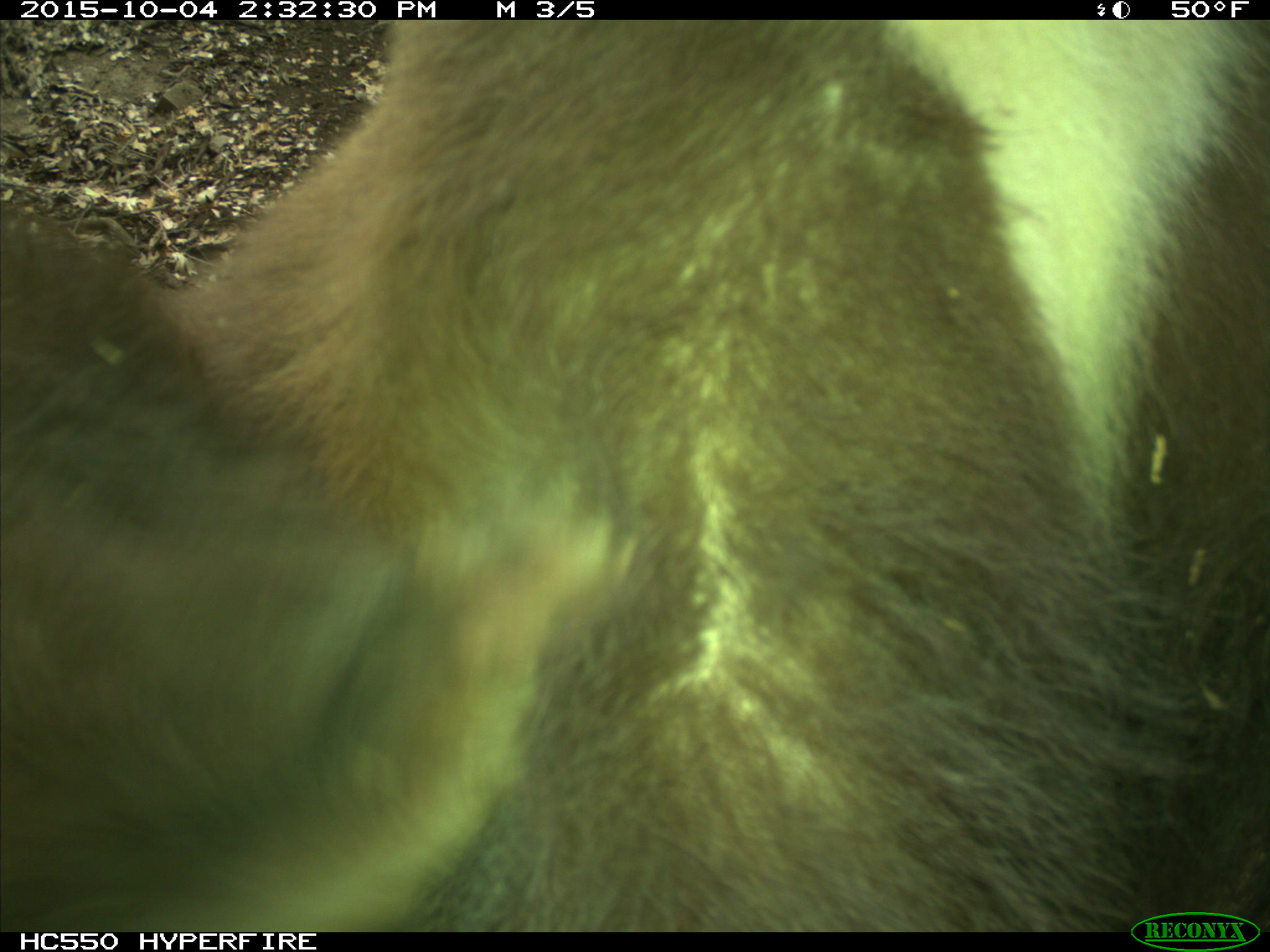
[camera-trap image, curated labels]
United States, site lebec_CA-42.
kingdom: Animalia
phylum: Chordata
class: Mammalia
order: Carnivora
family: Ursidae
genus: Ursus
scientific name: Ursus americanus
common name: american black bear